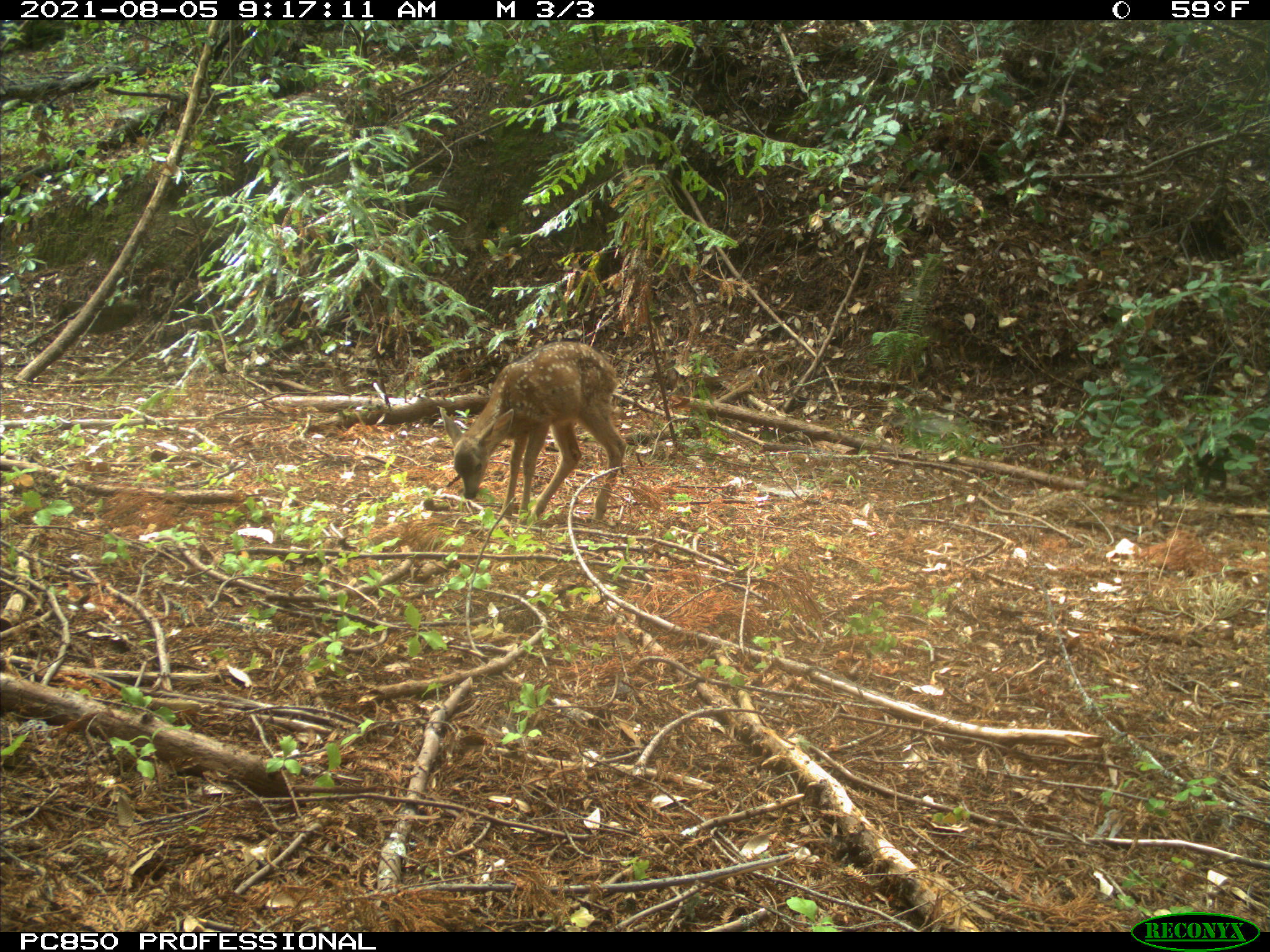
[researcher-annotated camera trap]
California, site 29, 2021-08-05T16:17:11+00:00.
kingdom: Animalia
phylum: Chordata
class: Mammalia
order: Artiodactyla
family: Cervidae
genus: Odocoileus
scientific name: Odocoileus hemionus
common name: mule deer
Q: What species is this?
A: Mule deer (Odocoileus hemionus).